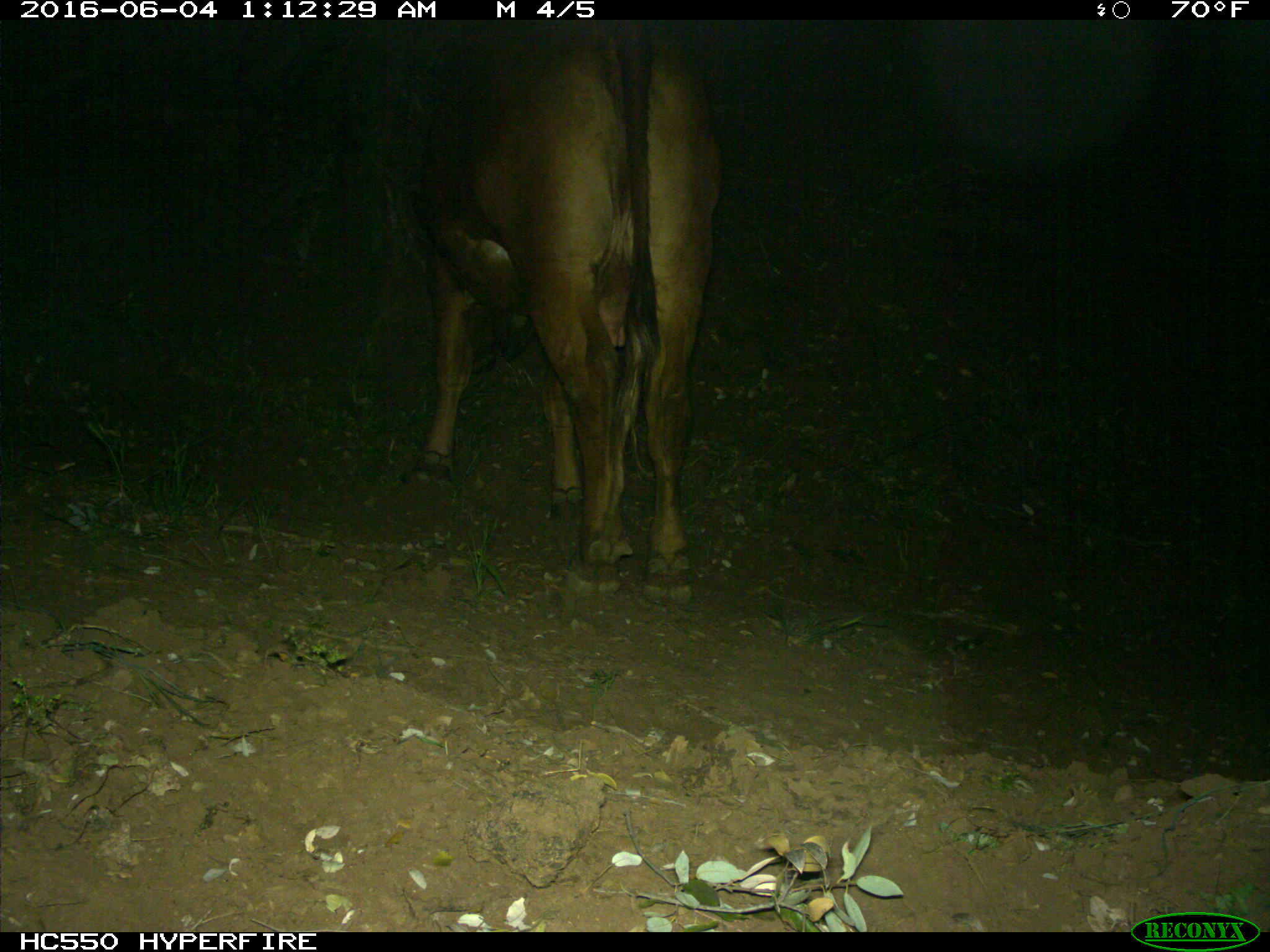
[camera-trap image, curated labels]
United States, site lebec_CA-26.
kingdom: Animalia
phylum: Chordata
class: Mammalia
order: Artiodactyla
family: Bovidae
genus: Bos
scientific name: Bos taurus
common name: domestic cow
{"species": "Bos taurus (domestic cow)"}